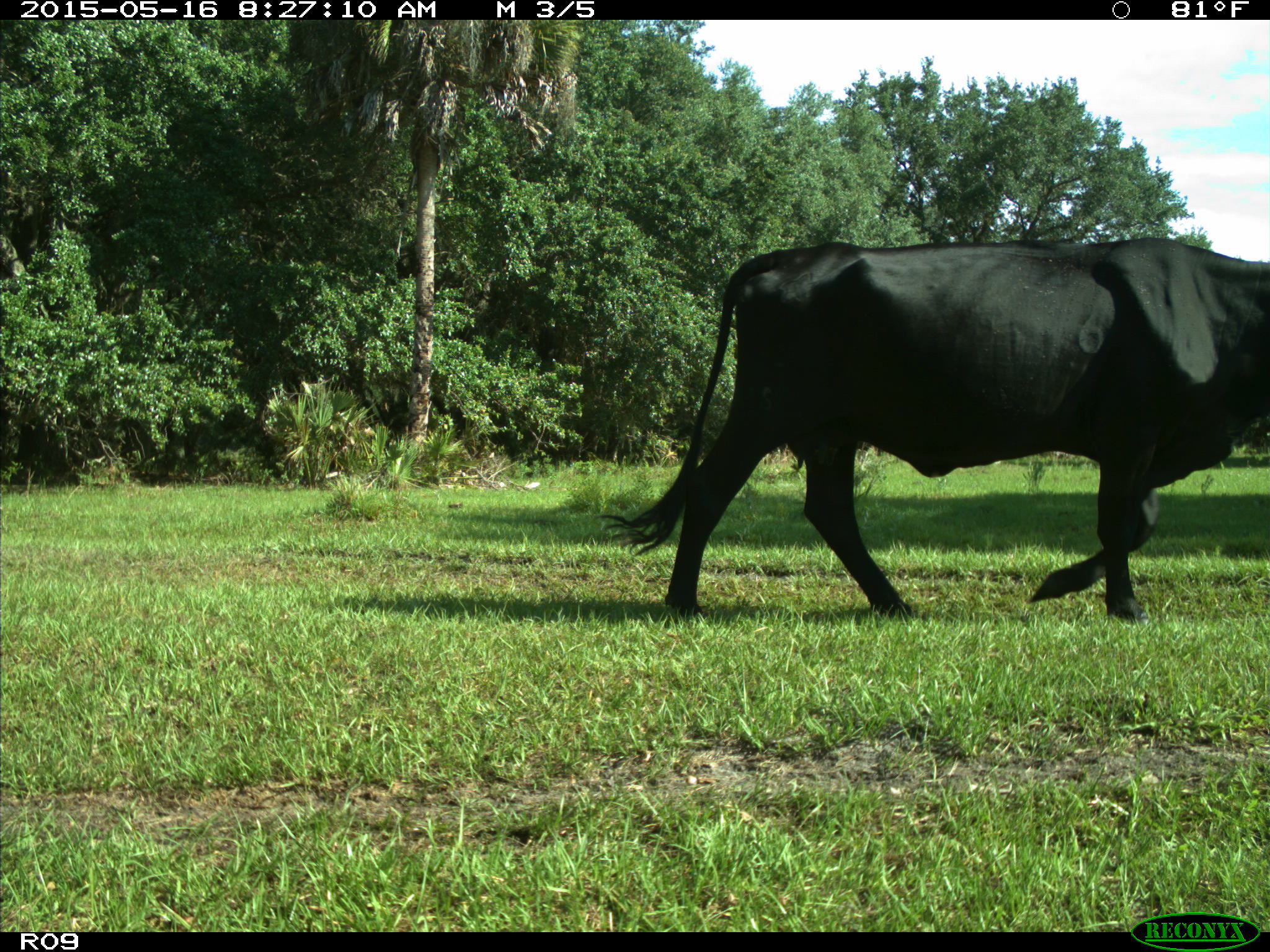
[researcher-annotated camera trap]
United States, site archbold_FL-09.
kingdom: Animalia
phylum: Chordata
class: Mammalia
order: Artiodactyla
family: Bovidae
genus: Bos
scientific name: Bos taurus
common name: domestic cow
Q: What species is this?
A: Bos taurus (domestic cow).